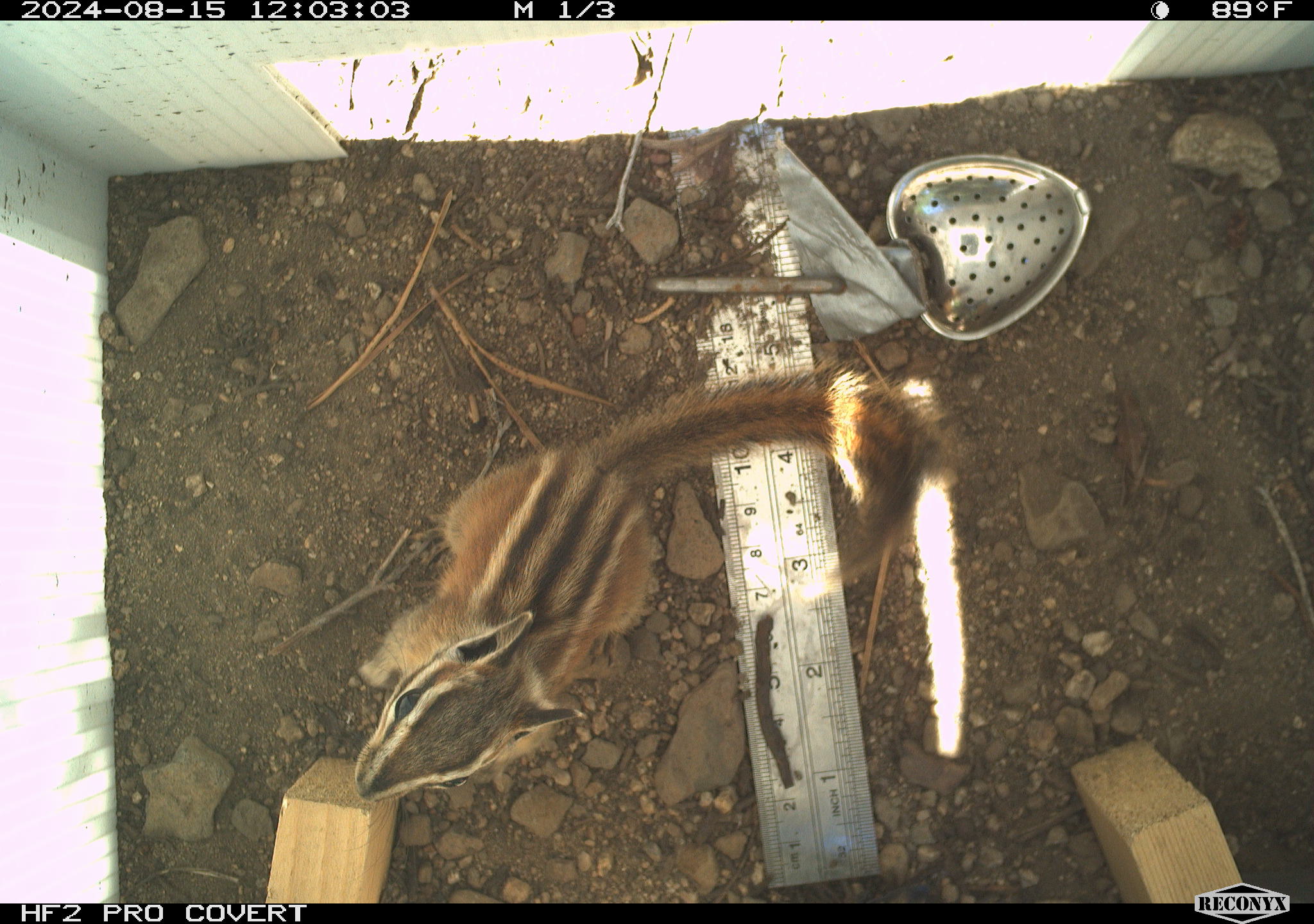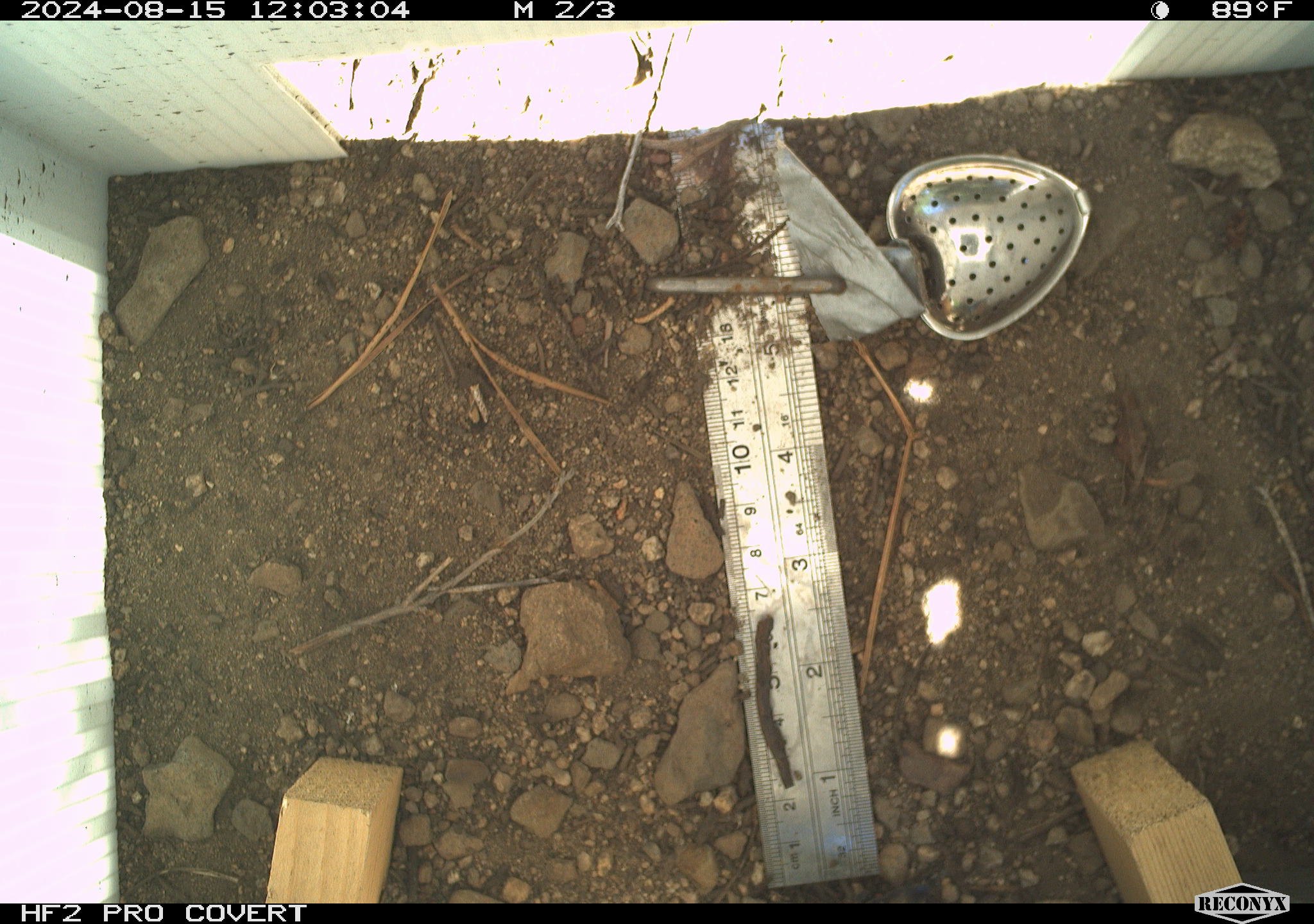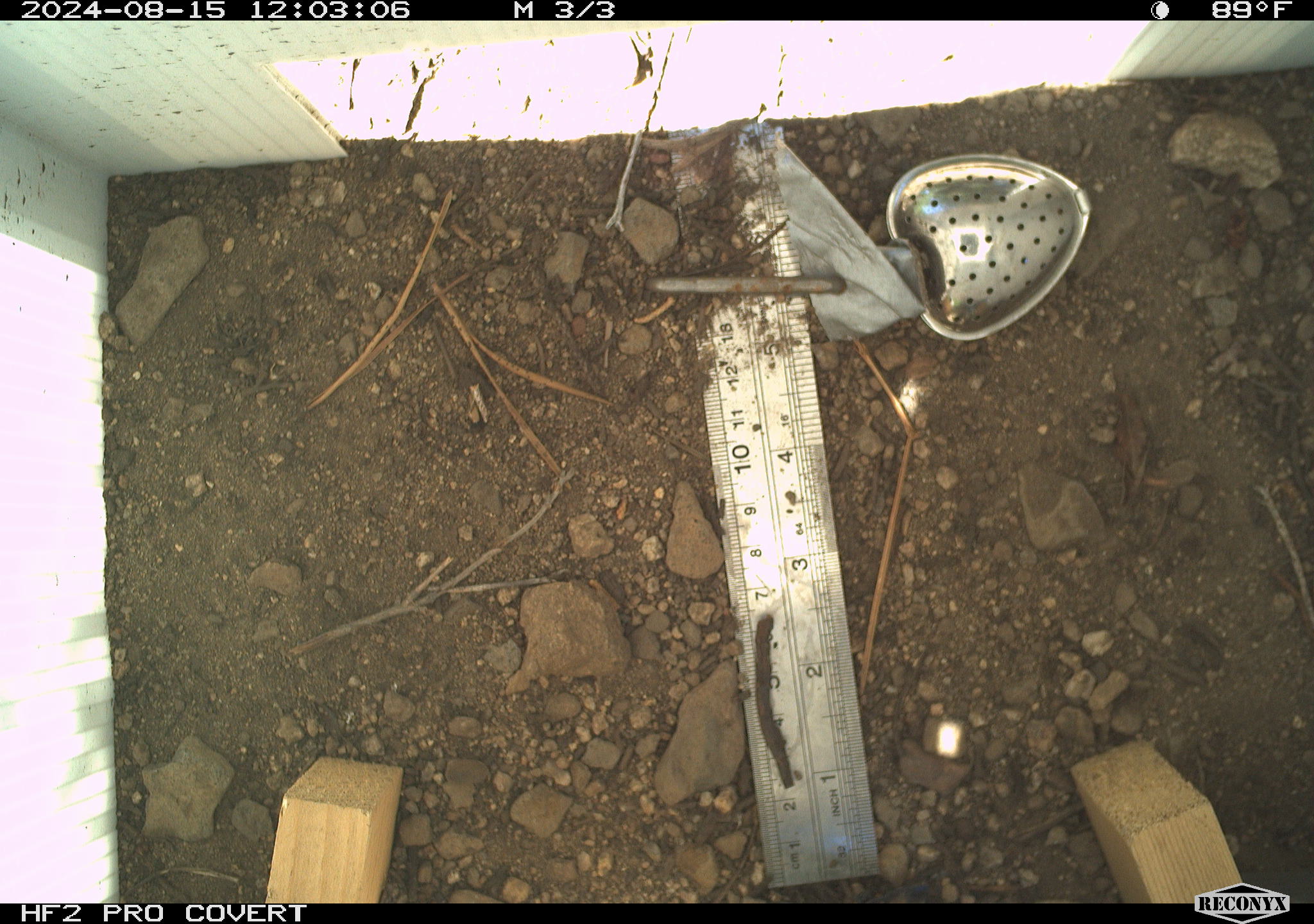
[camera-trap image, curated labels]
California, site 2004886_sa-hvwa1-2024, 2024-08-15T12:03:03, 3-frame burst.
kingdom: Animalia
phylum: Chordata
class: Mammalia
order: Rodentia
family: Sciuridae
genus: Neotamias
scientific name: Neotamias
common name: western chipmunks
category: neotamias species